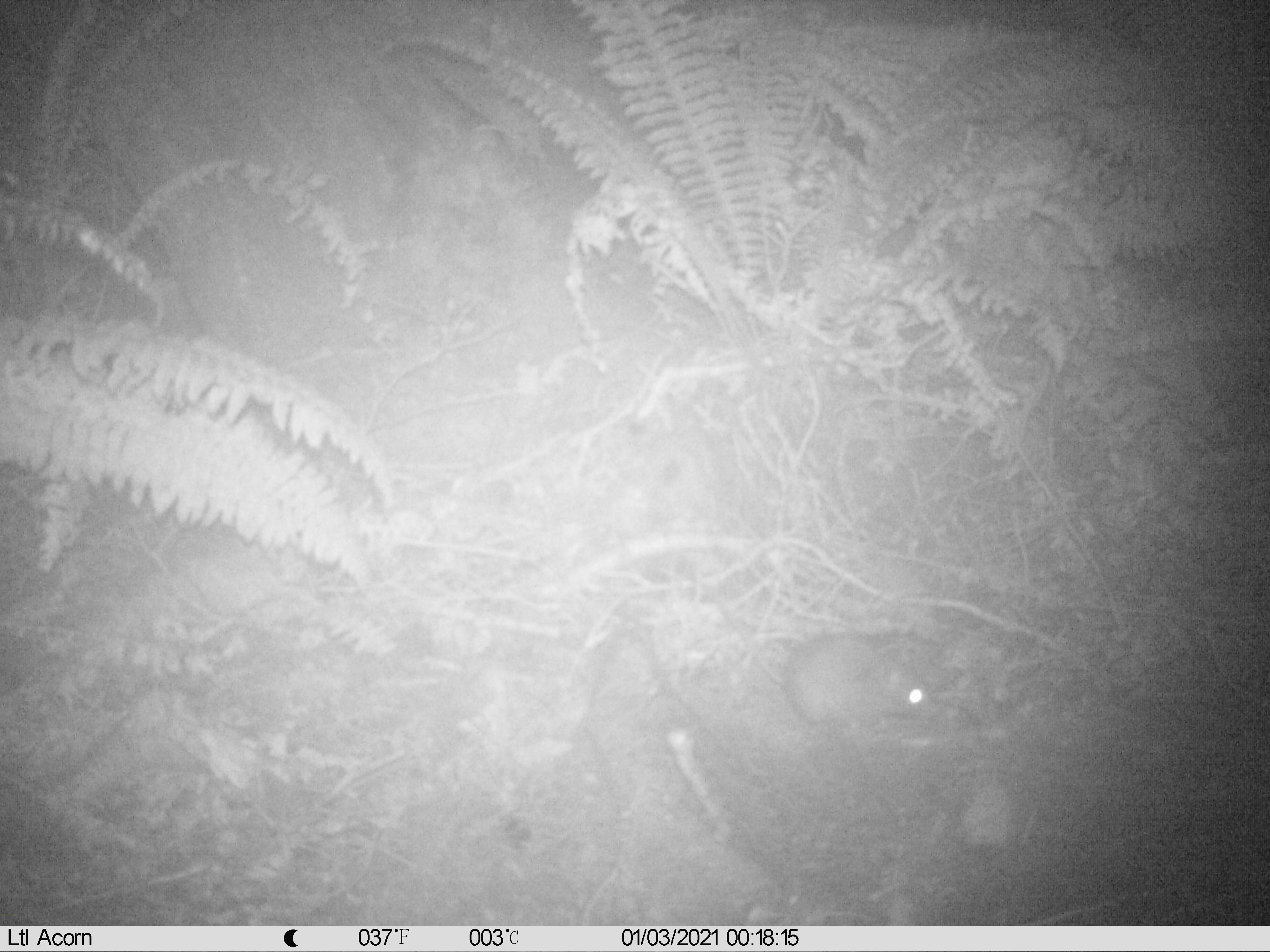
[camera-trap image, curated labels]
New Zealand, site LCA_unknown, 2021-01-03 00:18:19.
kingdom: Animalia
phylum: Chordata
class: Mammalia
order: Rodentia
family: Muridae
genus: Rattus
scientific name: Rattus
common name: rat